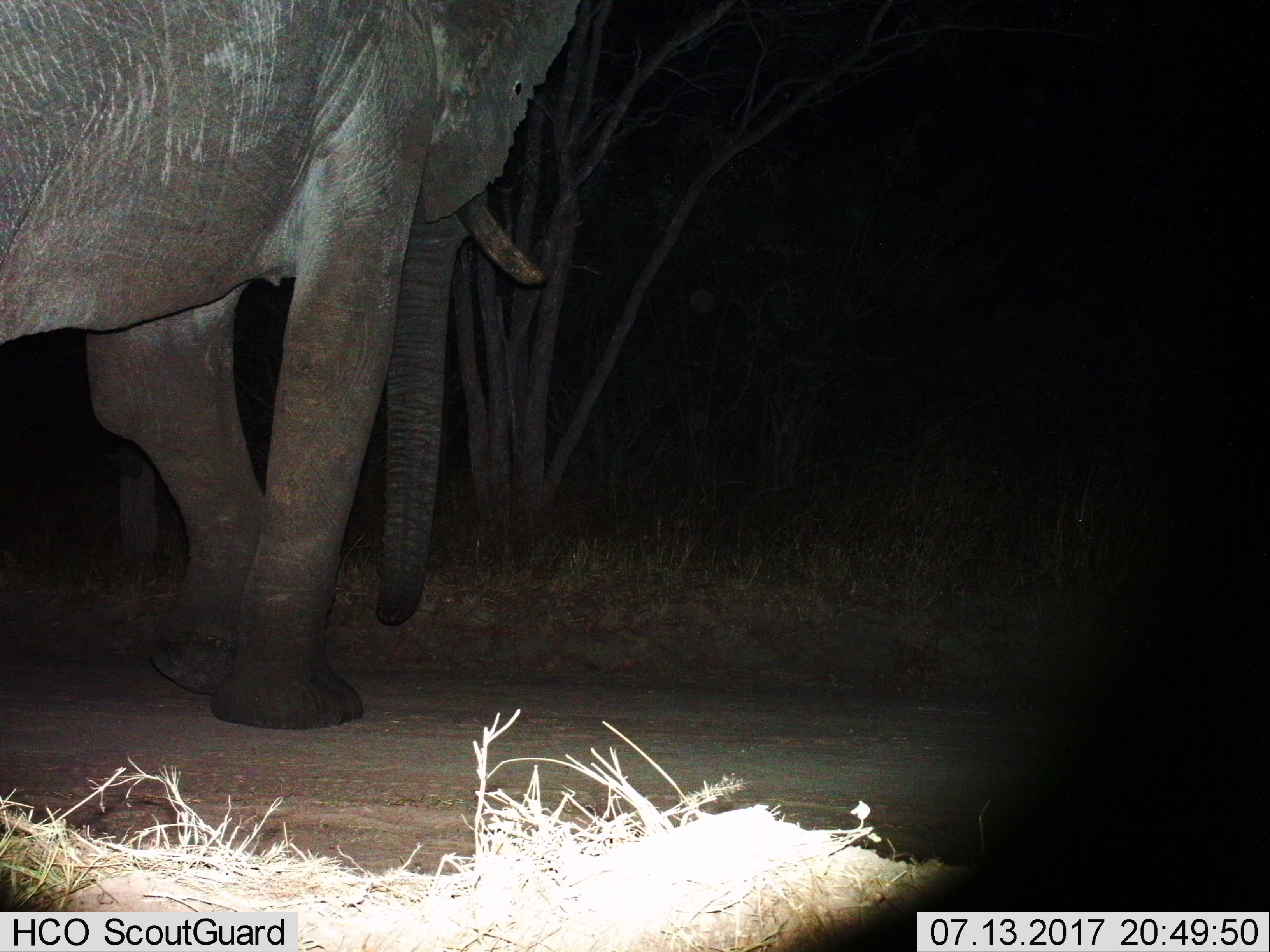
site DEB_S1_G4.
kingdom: Animalia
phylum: Chordata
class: Mammalia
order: Proboscidea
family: Elephantidae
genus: Loxodonta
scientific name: Loxodonta africana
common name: african bush elephant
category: elephant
Elephant (african bush elephant) (Loxodonta africana), count 1. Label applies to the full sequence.